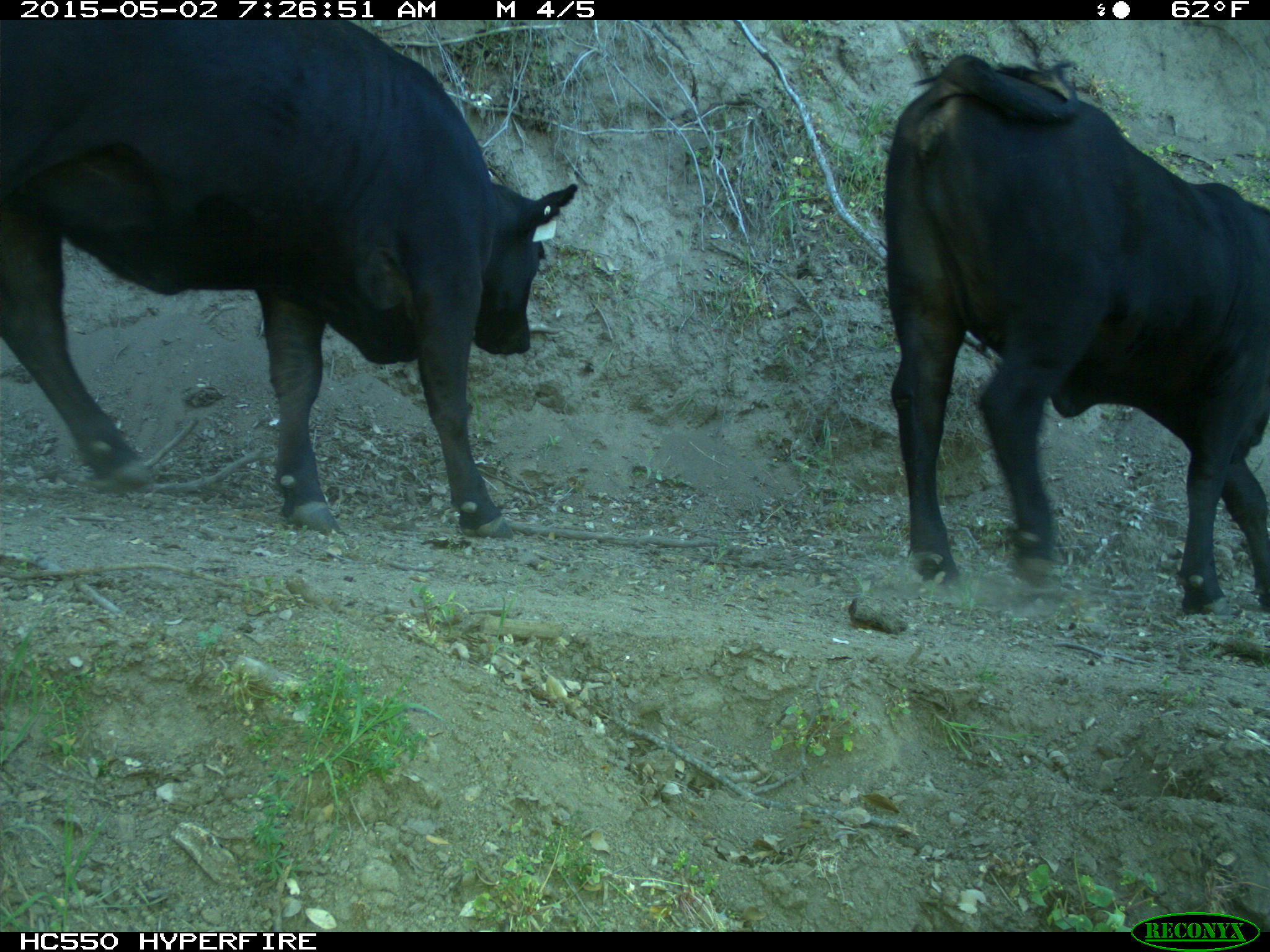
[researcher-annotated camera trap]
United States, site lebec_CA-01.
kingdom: Animalia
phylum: Chordata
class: Mammalia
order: Artiodactyla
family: Bovidae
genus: Bos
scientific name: Bos taurus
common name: domestic cow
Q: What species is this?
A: Bos taurus (domestic cow).